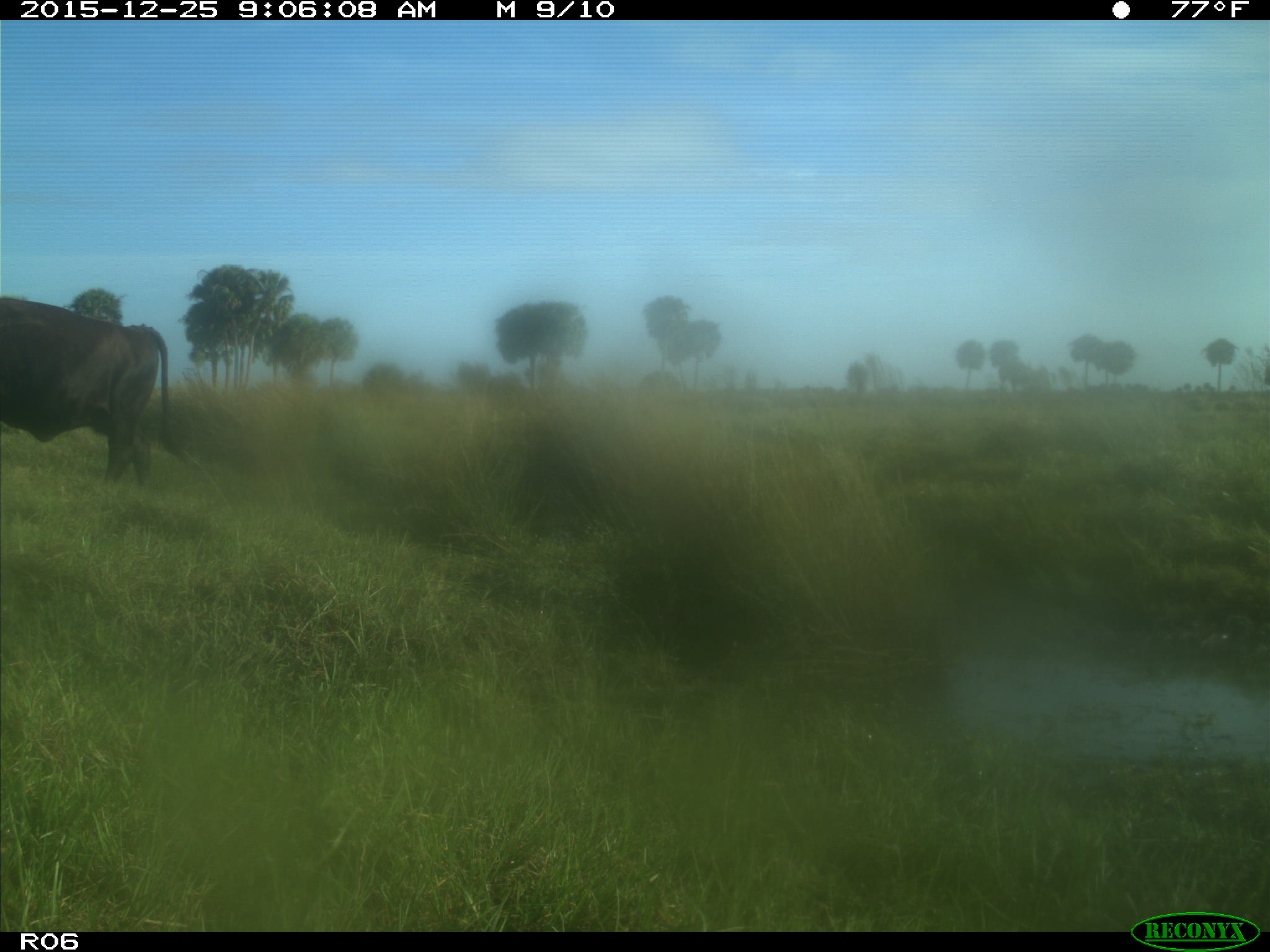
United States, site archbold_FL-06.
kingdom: Animalia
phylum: Chordata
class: Mammalia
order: Artiodactyla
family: Bovidae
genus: Bos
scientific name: Bos taurus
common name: domestic cow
Bos taurus (domestic cow).